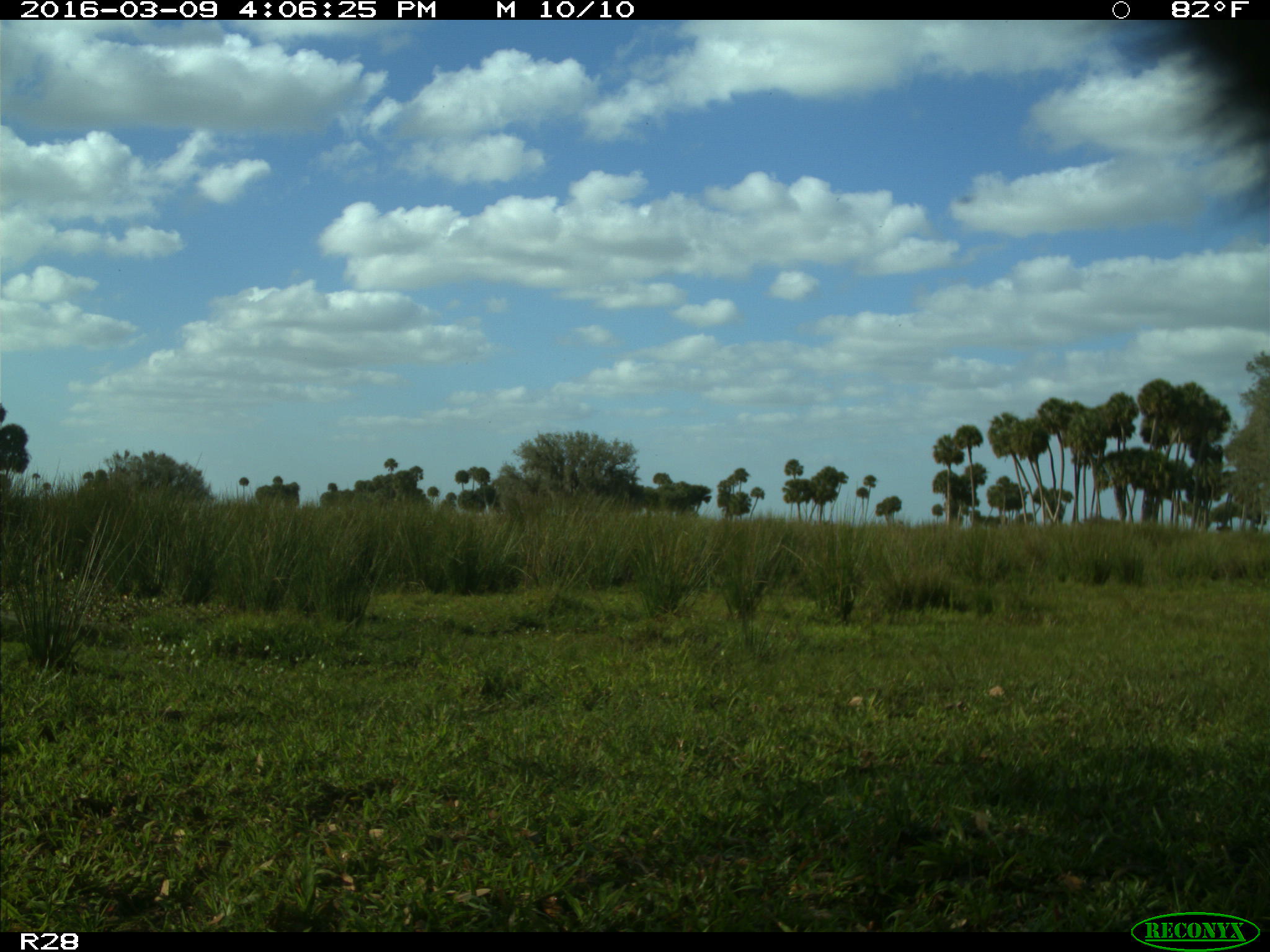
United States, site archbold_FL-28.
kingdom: Animalia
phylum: Chordata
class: Mammalia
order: Artiodactyla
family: Bovidae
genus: Bos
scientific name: Bos taurus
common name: domestic cow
Bos taurus (domestic cow).